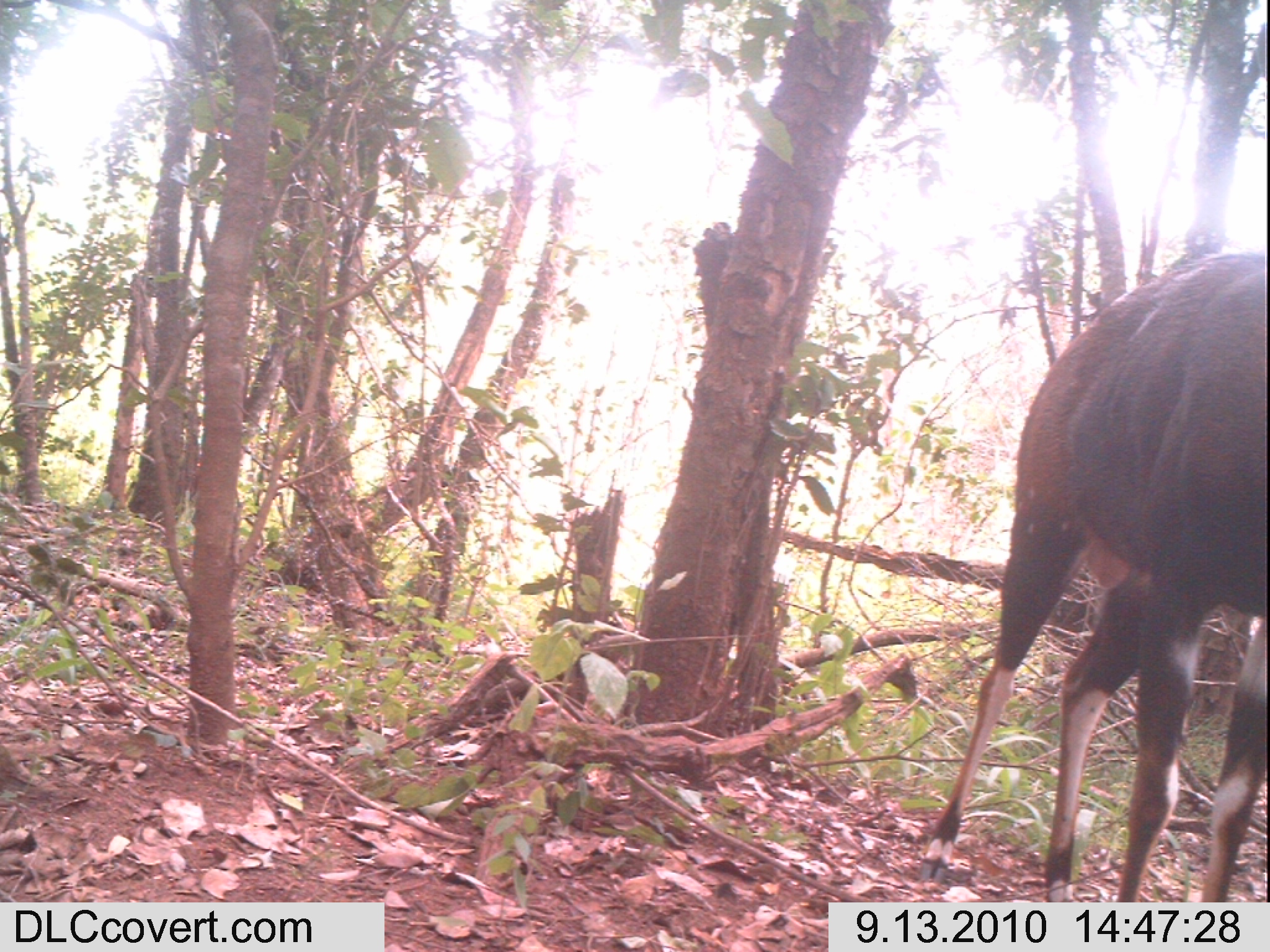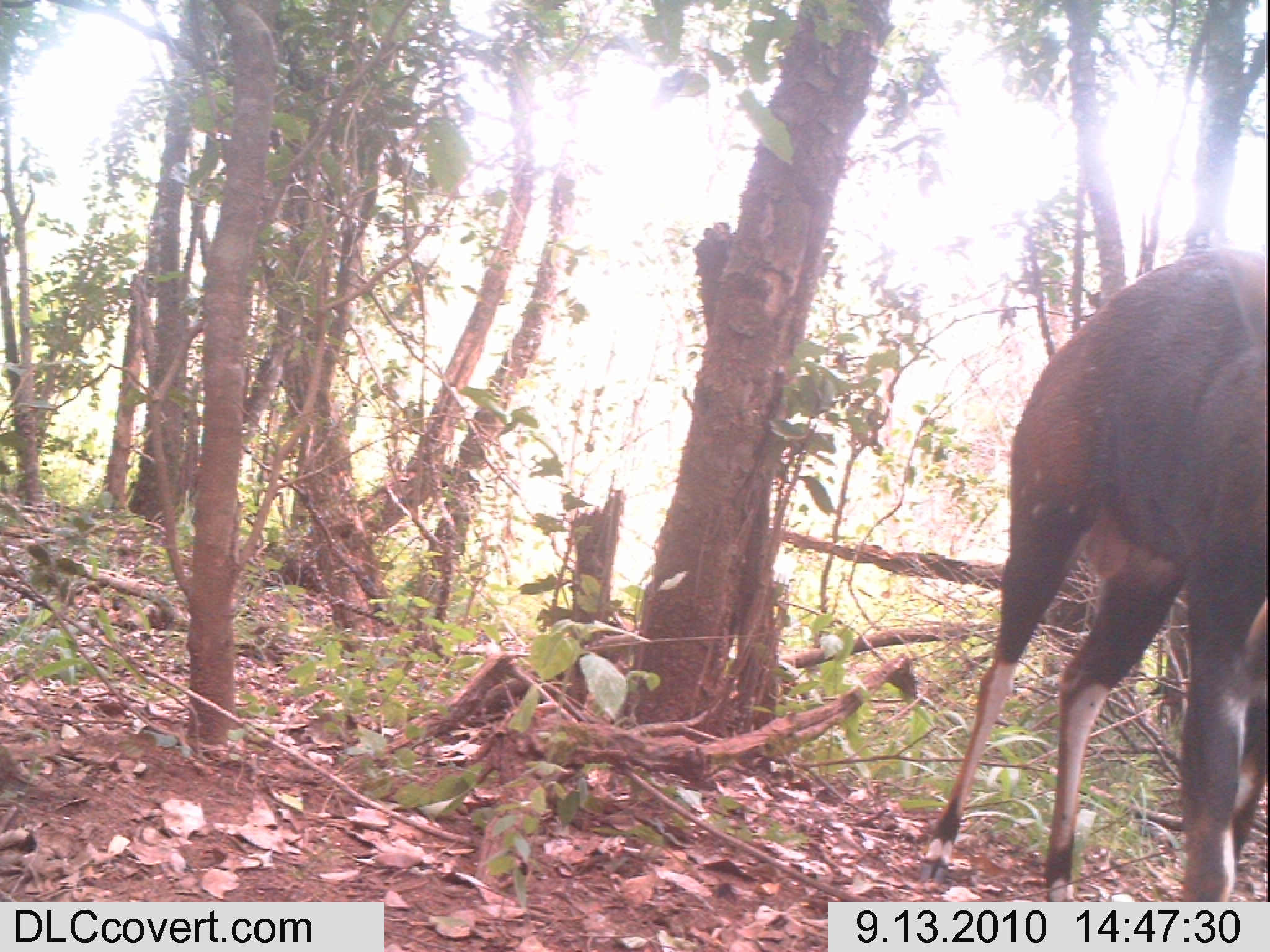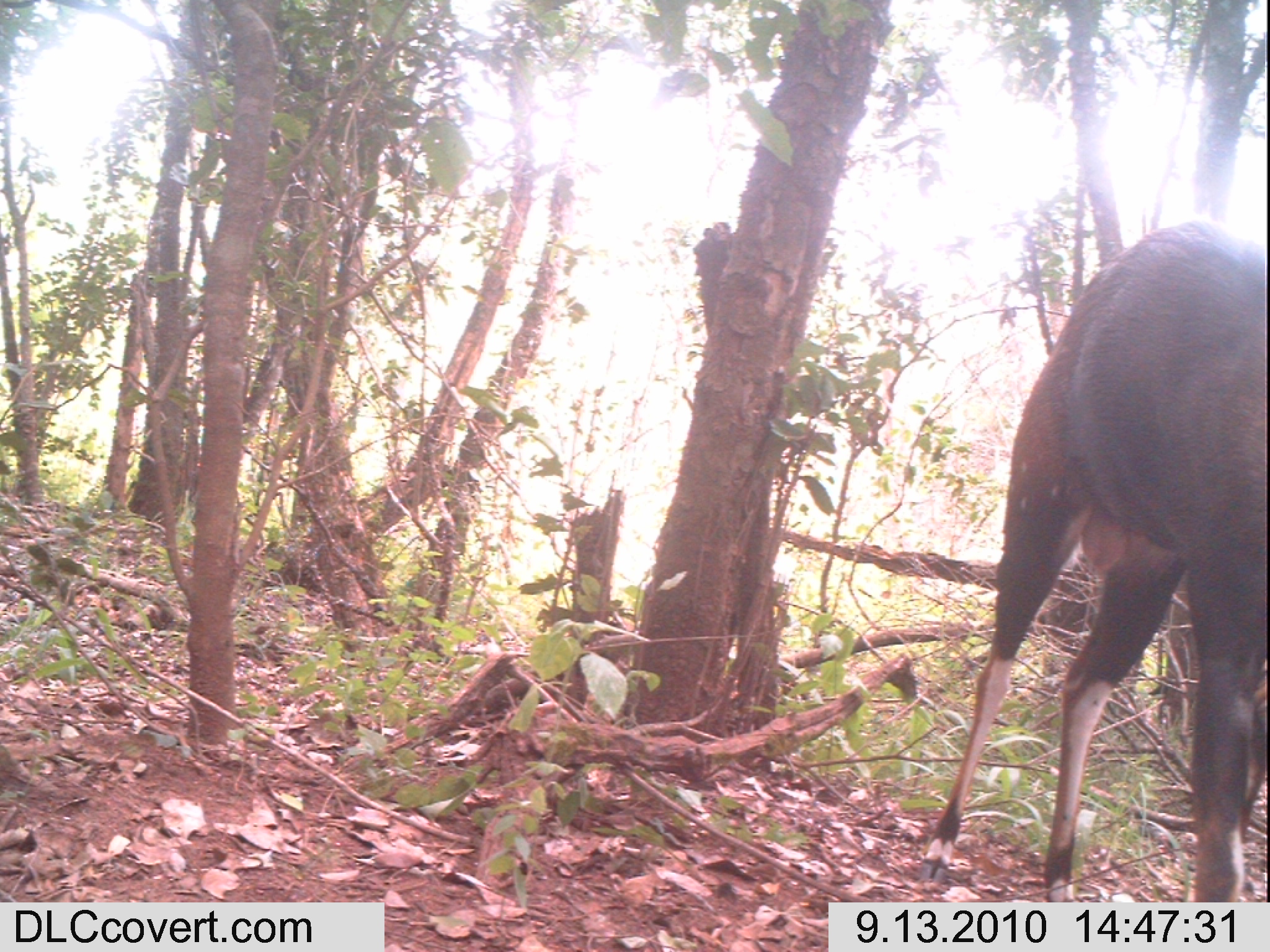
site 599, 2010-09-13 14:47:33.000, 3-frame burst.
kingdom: Animalia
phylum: Chordata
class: Mammalia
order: Artiodactyla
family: Bovidae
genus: Tragelaphus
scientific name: Tragelaphus scriptus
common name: bushbuck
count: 1